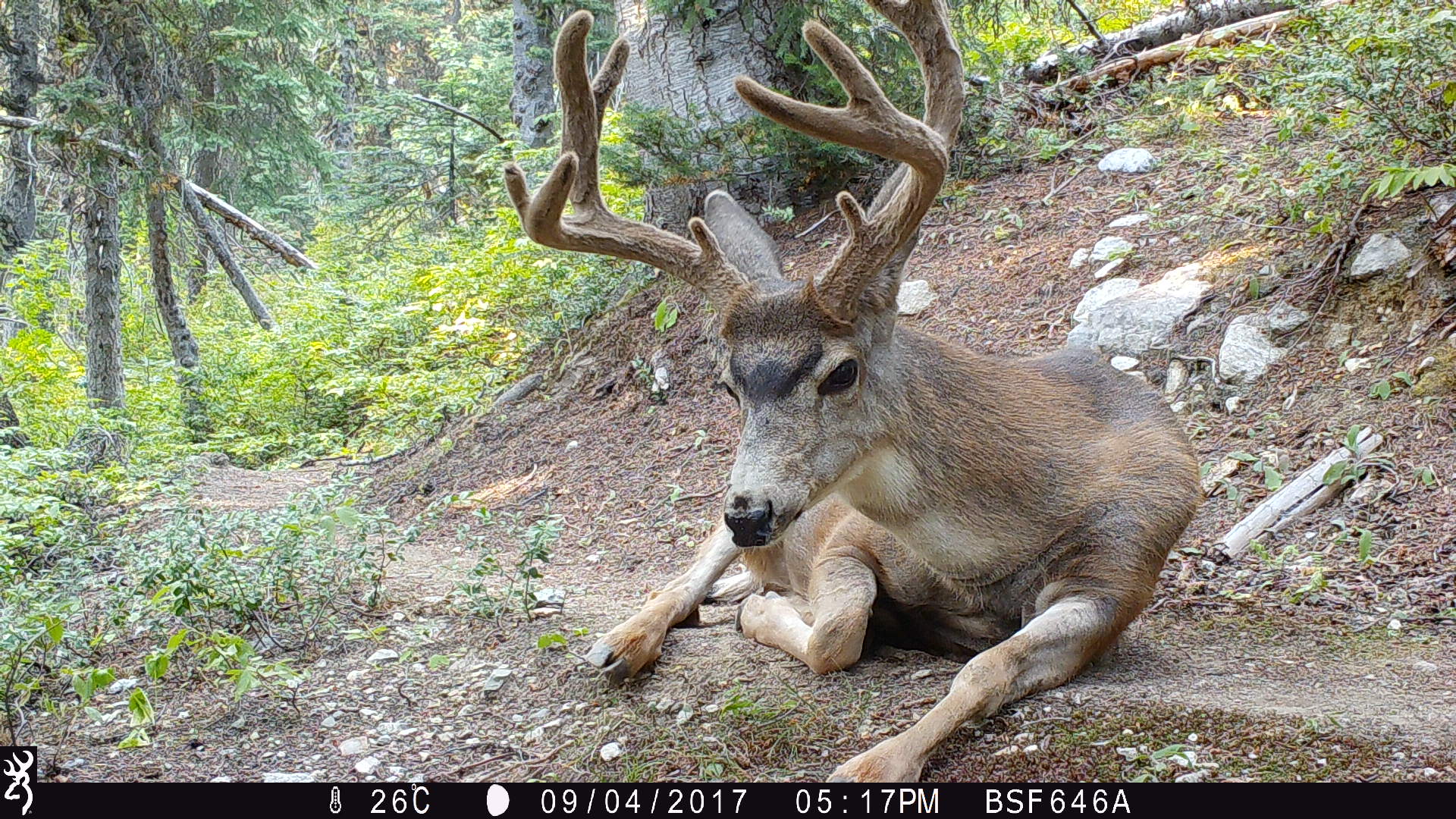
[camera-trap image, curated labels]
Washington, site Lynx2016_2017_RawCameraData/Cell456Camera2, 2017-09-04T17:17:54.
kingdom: Animalia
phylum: Chordata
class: Mammalia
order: Artiodactyla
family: Cervidae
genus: Odocoileus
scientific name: Odocoileus hemionus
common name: mule deer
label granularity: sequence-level